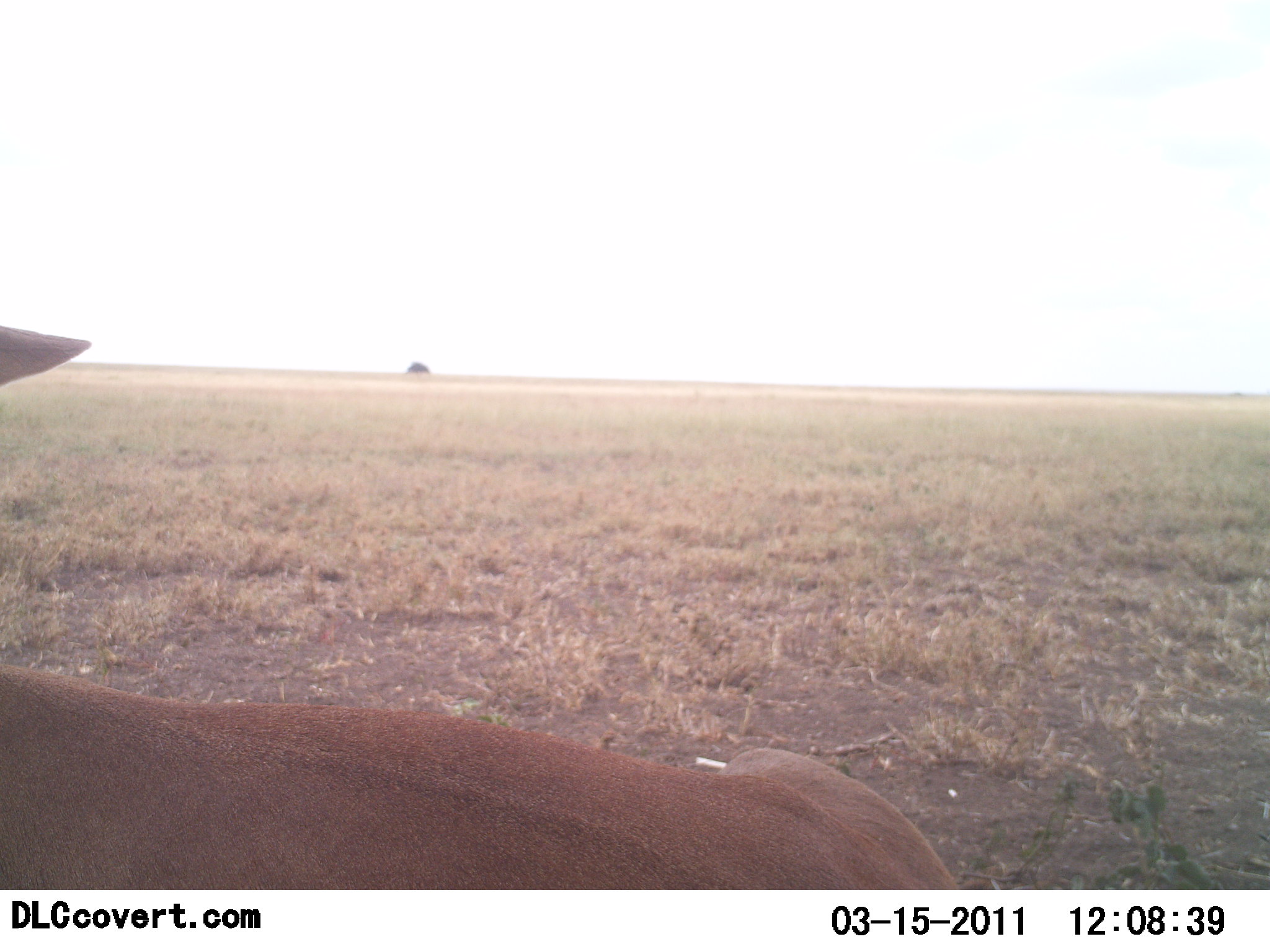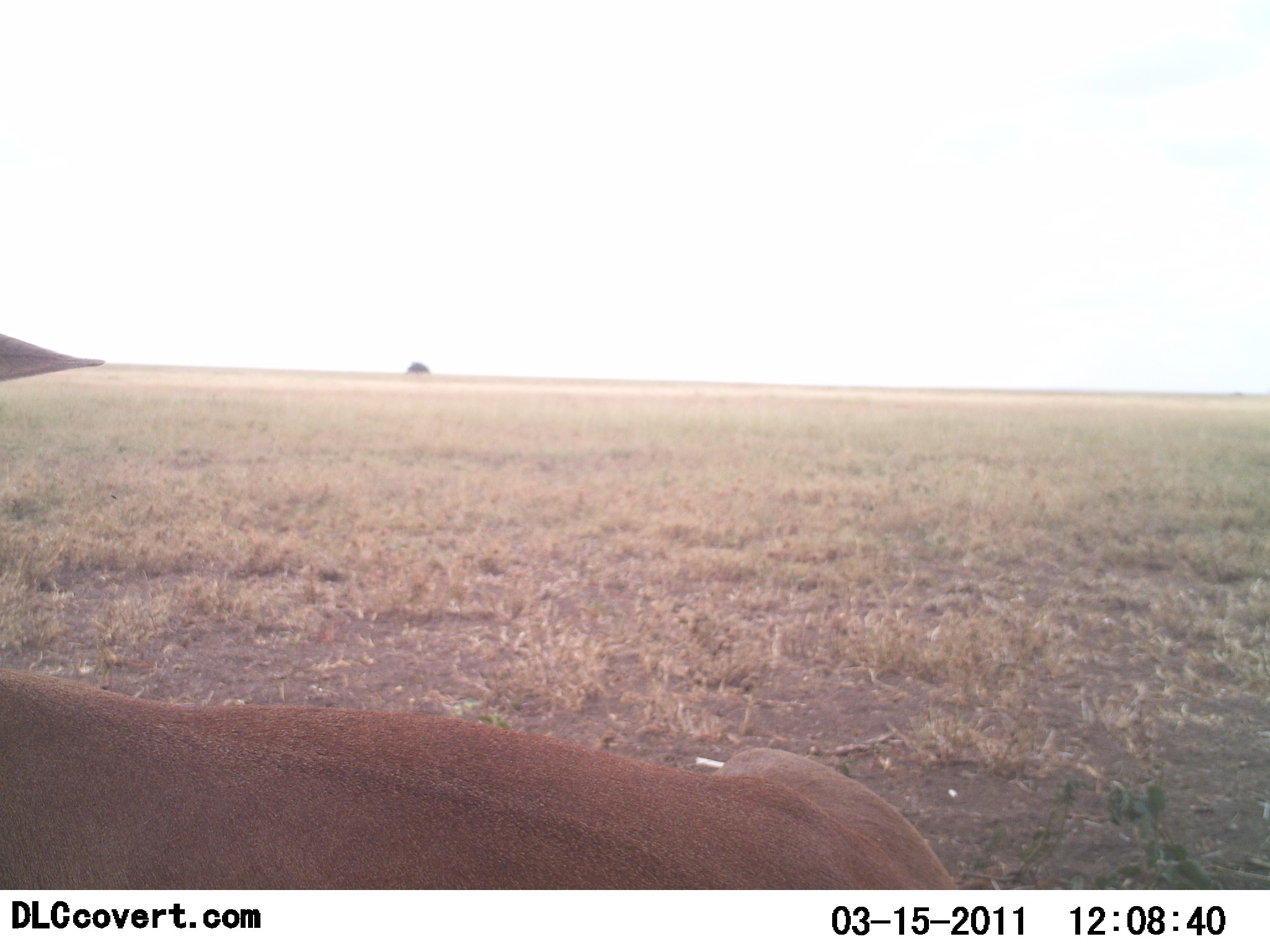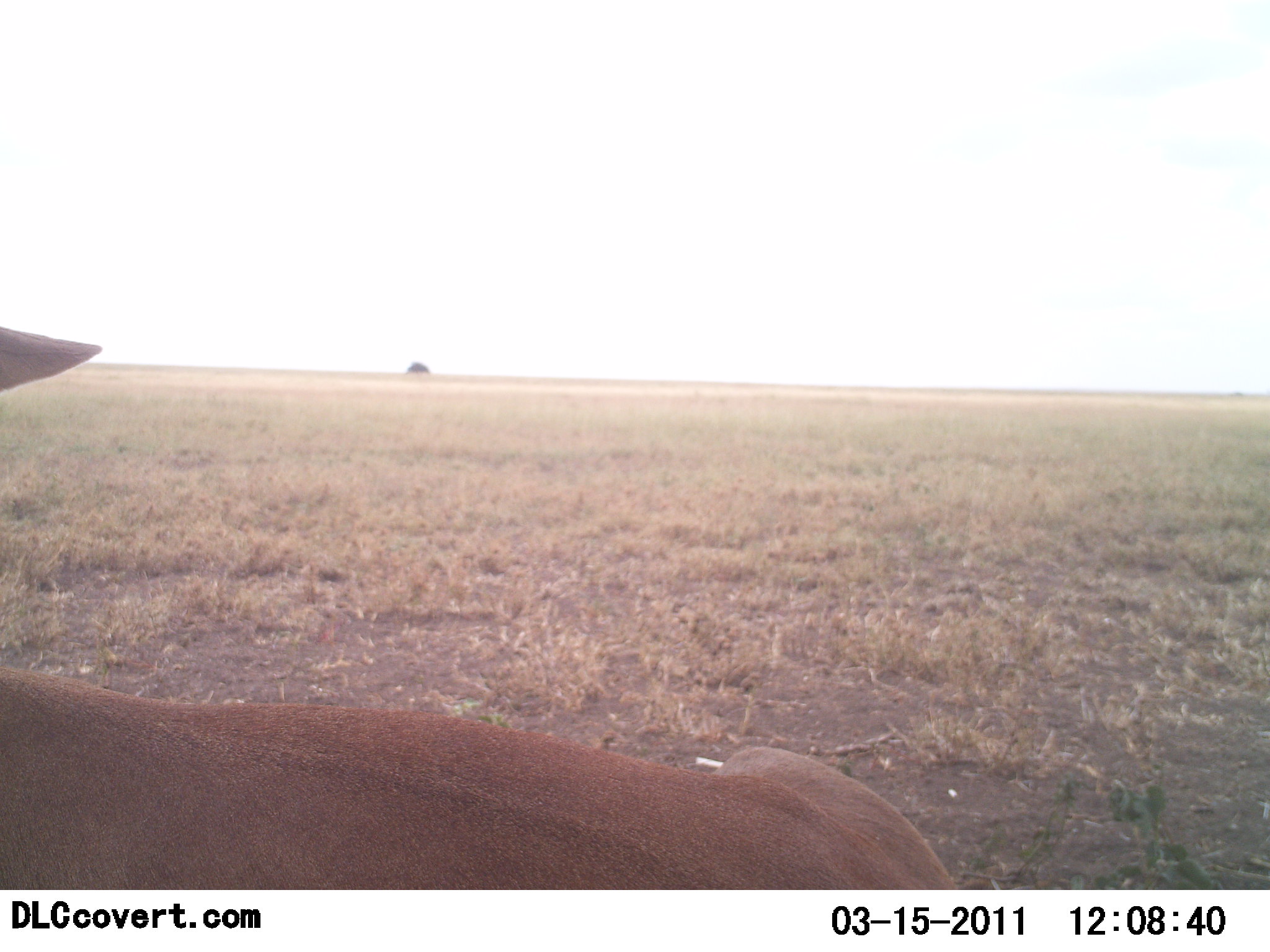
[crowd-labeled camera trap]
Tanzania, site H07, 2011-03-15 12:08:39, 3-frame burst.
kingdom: Animalia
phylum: Chordata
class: Mammalia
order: Artiodactyla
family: Bovidae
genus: Alcelaphus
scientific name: Alcelaphus buselaphus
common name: hartebeest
Hartebeest (Alcelaphus buselaphus), count 1. Behavior (volunteer vote fractions): standing 0%, resting 100%, moving 0%, interacting 0%. Young present (vote fraction): 0%. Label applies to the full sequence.